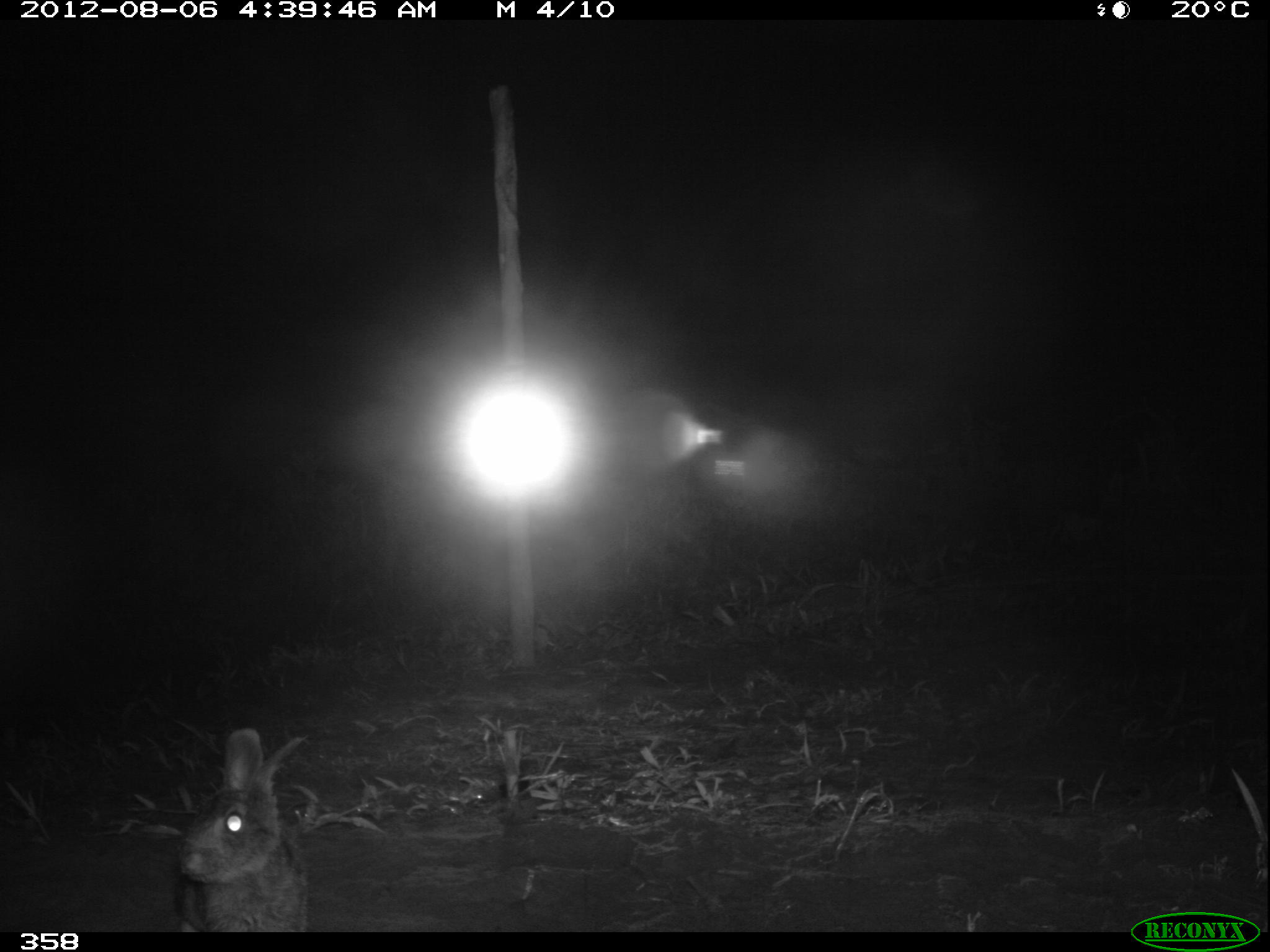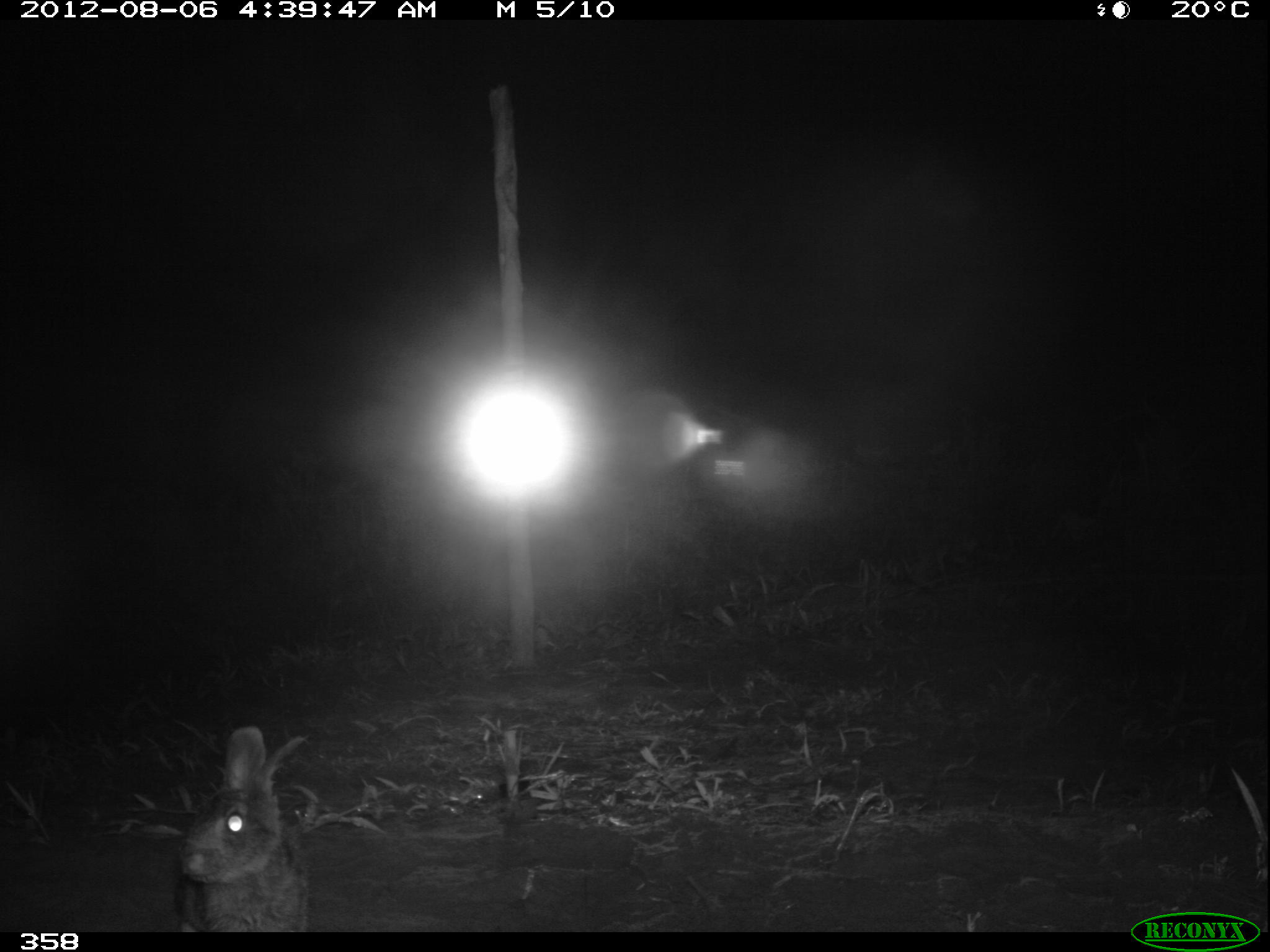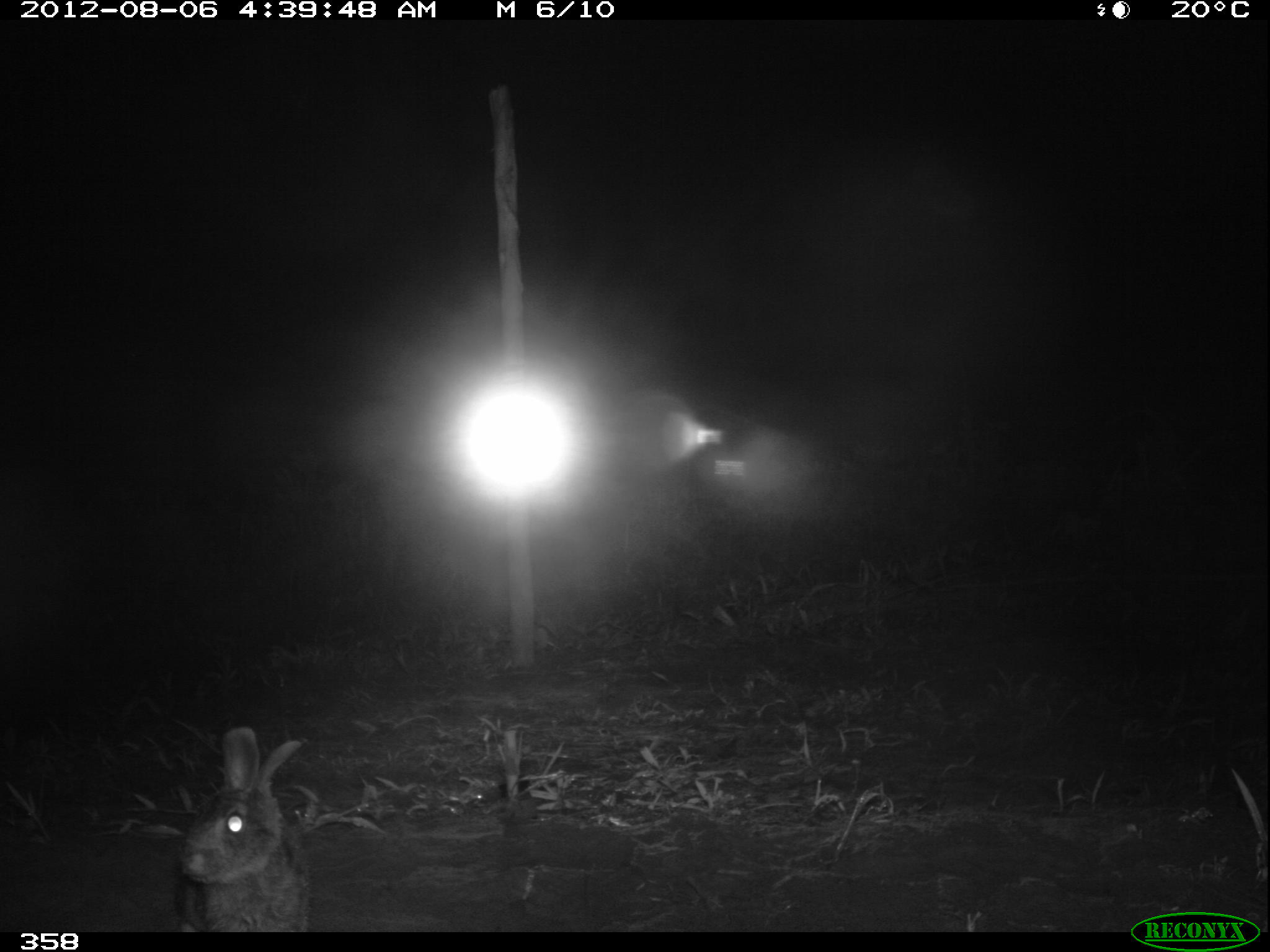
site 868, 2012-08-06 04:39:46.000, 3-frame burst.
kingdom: Animalia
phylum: Chordata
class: Mammalia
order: Lagomorpha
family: Leporidae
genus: Sylvilagus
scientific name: Sylvilagus brasiliensis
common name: tapeti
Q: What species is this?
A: Sylvilagus brasiliensis (tapeti).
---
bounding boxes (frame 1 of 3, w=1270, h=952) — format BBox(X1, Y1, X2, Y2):
sylvilagus brasiliensis: BBox(170, 721, 313, 932)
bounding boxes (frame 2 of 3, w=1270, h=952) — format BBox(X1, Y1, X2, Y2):
sylvilagus brasiliensis: BBox(176, 721, 313, 932)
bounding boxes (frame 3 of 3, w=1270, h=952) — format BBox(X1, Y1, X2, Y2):
sylvilagus brasiliensis: BBox(169, 721, 309, 932)